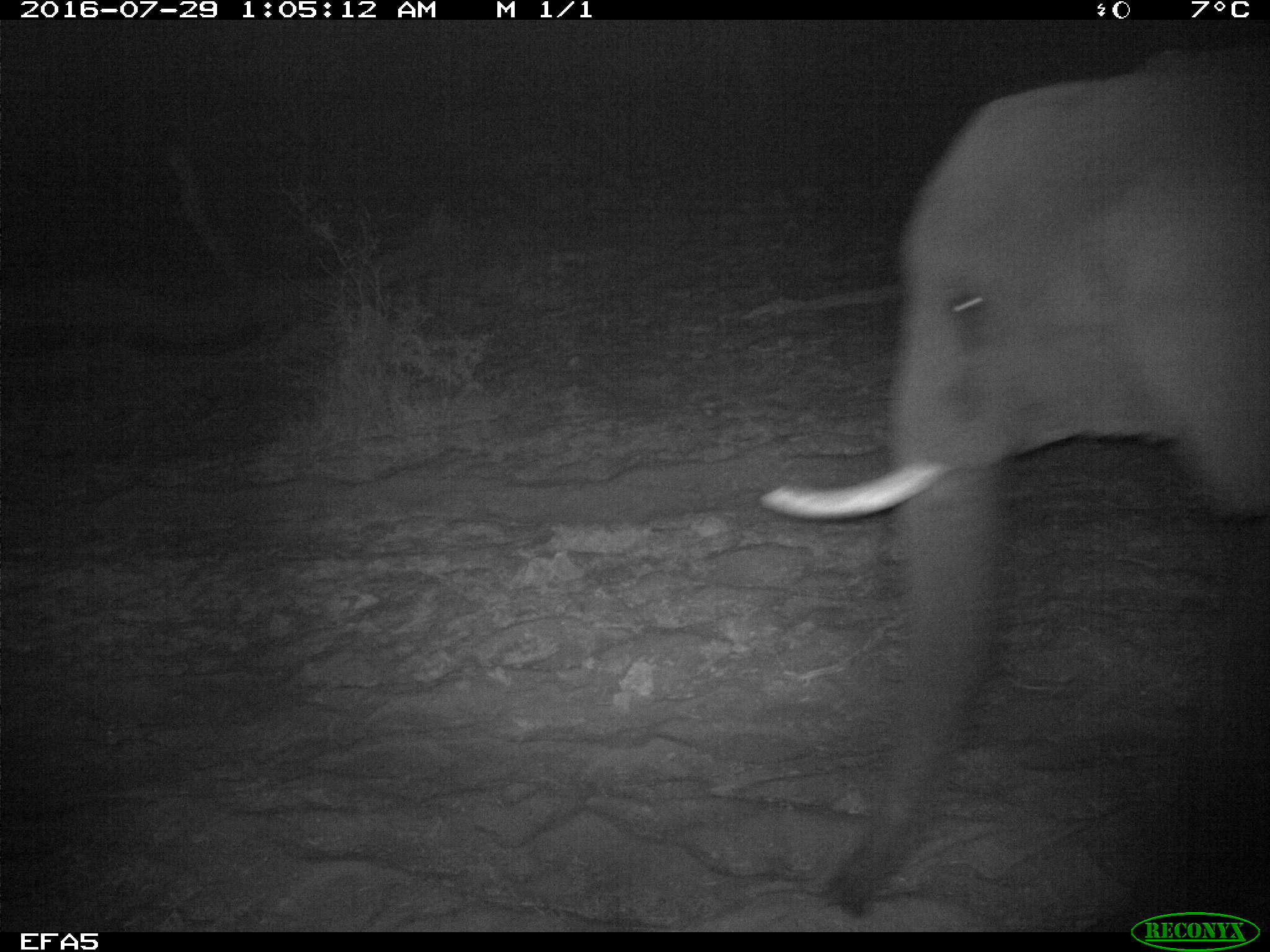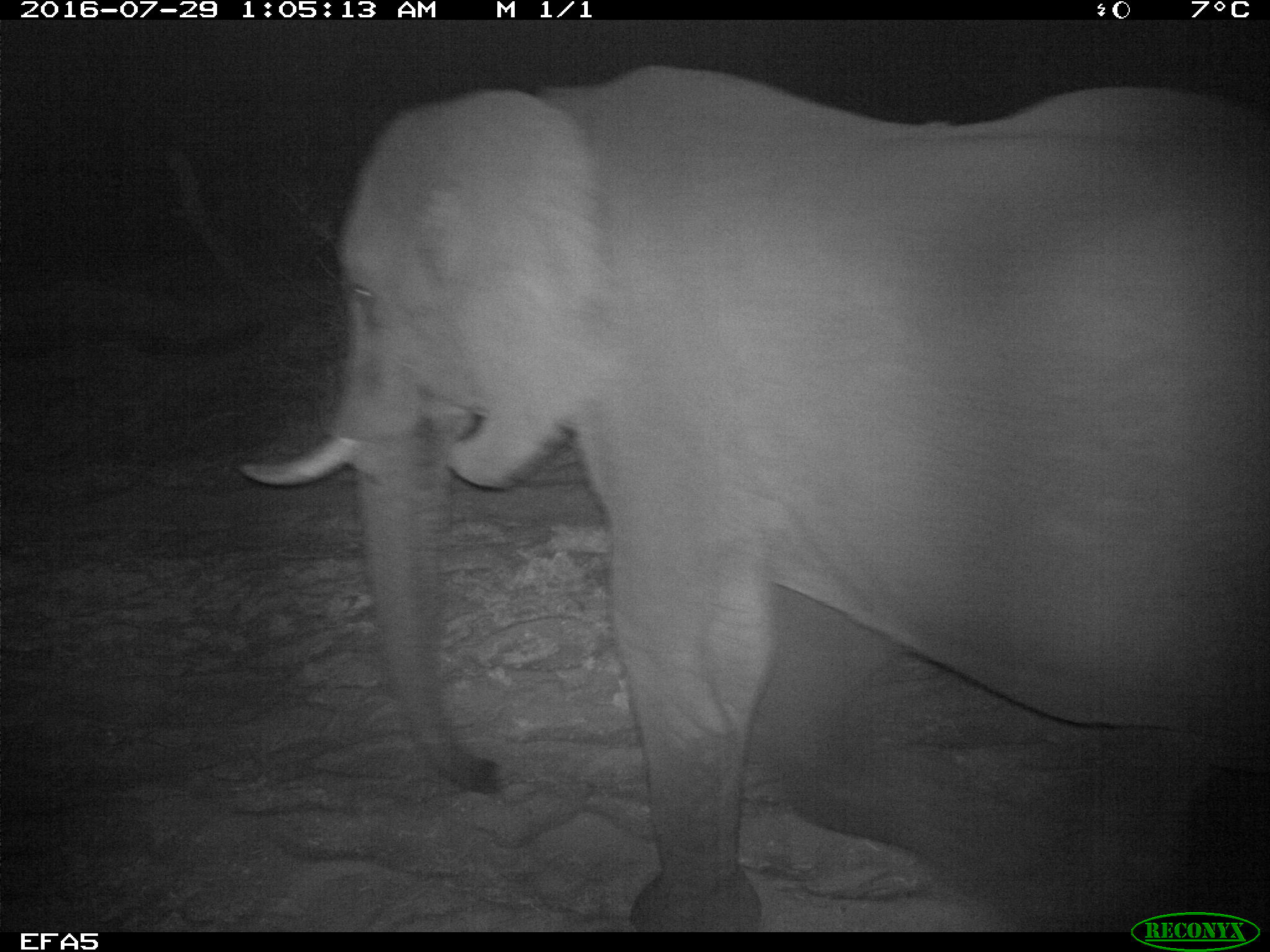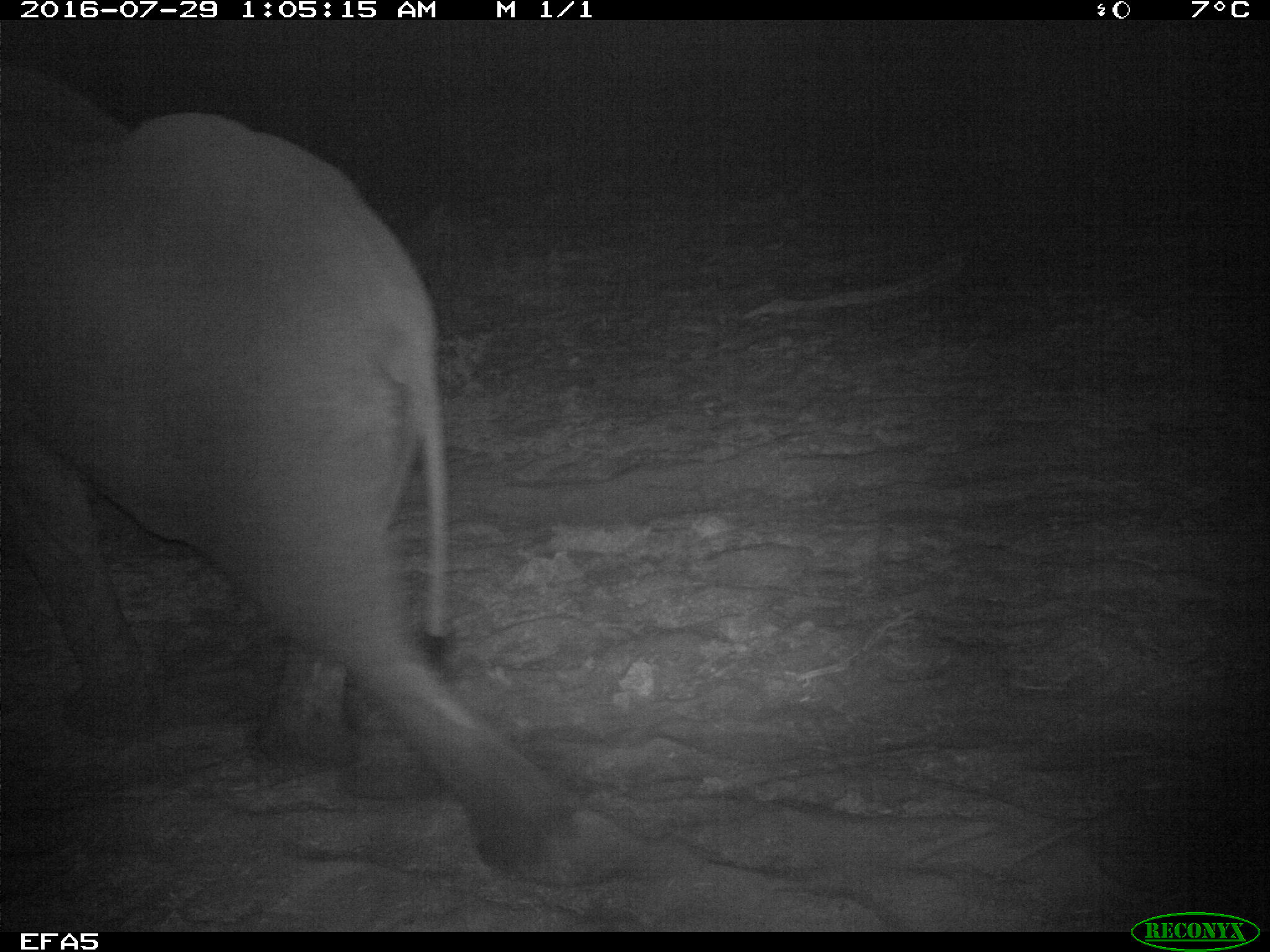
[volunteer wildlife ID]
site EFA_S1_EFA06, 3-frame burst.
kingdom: Animalia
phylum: Chordata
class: Mammalia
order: Proboscidea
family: Elephantidae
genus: Loxodonta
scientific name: Loxodonta africana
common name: african bush elephant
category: elephant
Elephant (african bush elephant) (Loxodonta africana), count 1. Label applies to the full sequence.